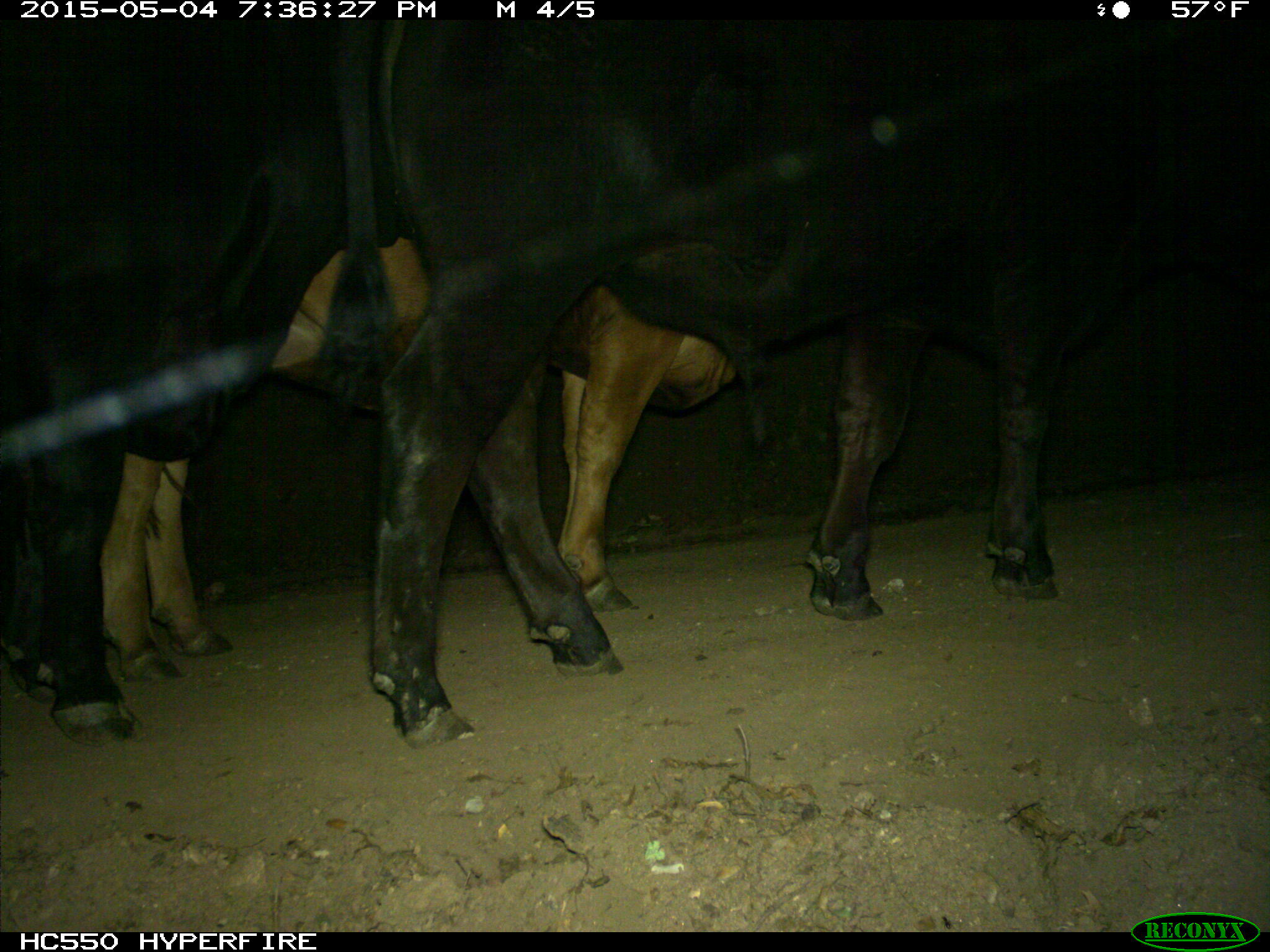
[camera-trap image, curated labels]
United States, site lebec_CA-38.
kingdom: Animalia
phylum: Chordata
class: Mammalia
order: Artiodactyla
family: Bovidae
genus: Bos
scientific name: Bos taurus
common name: domestic cow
Bos taurus (domestic cow).